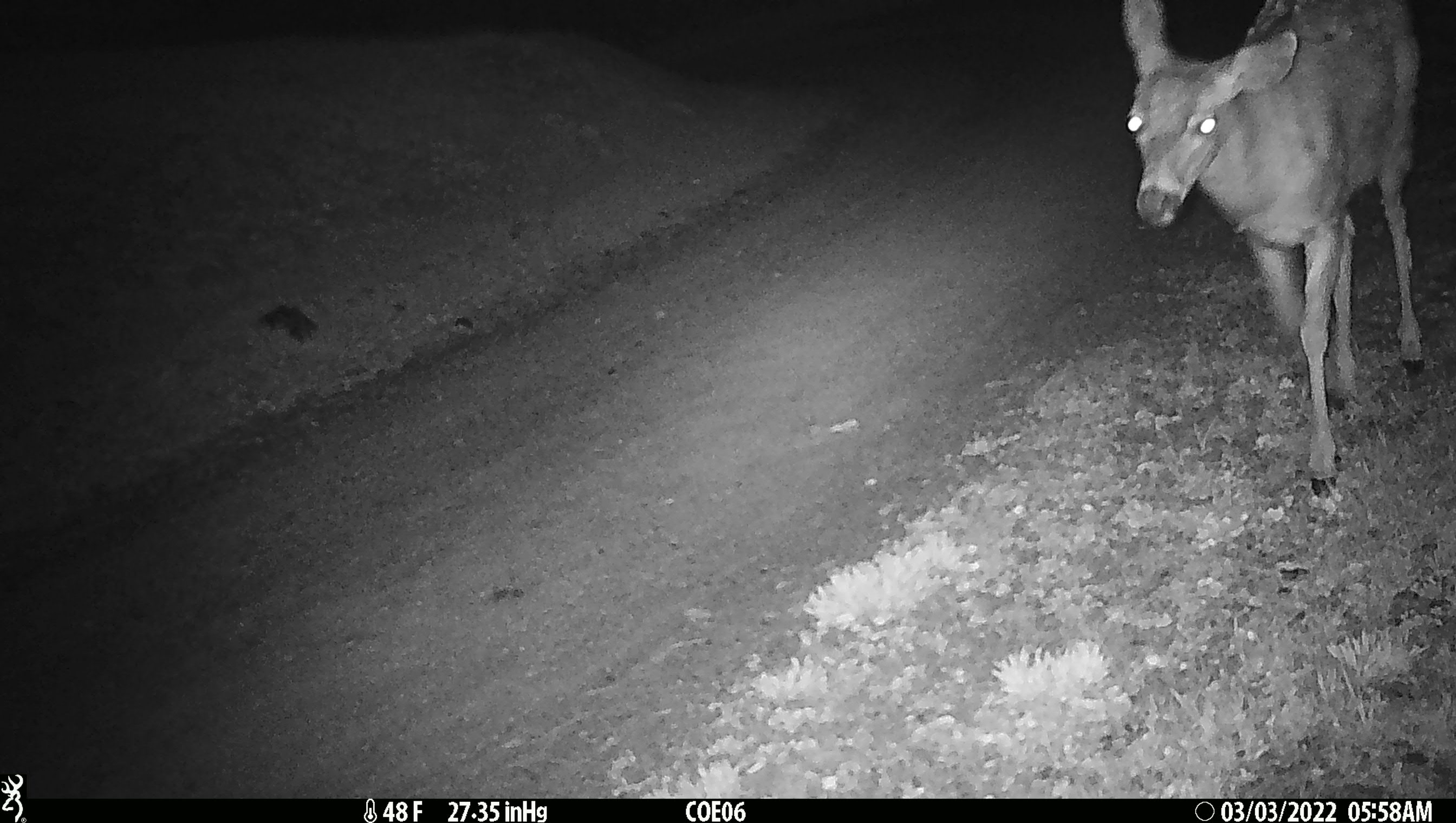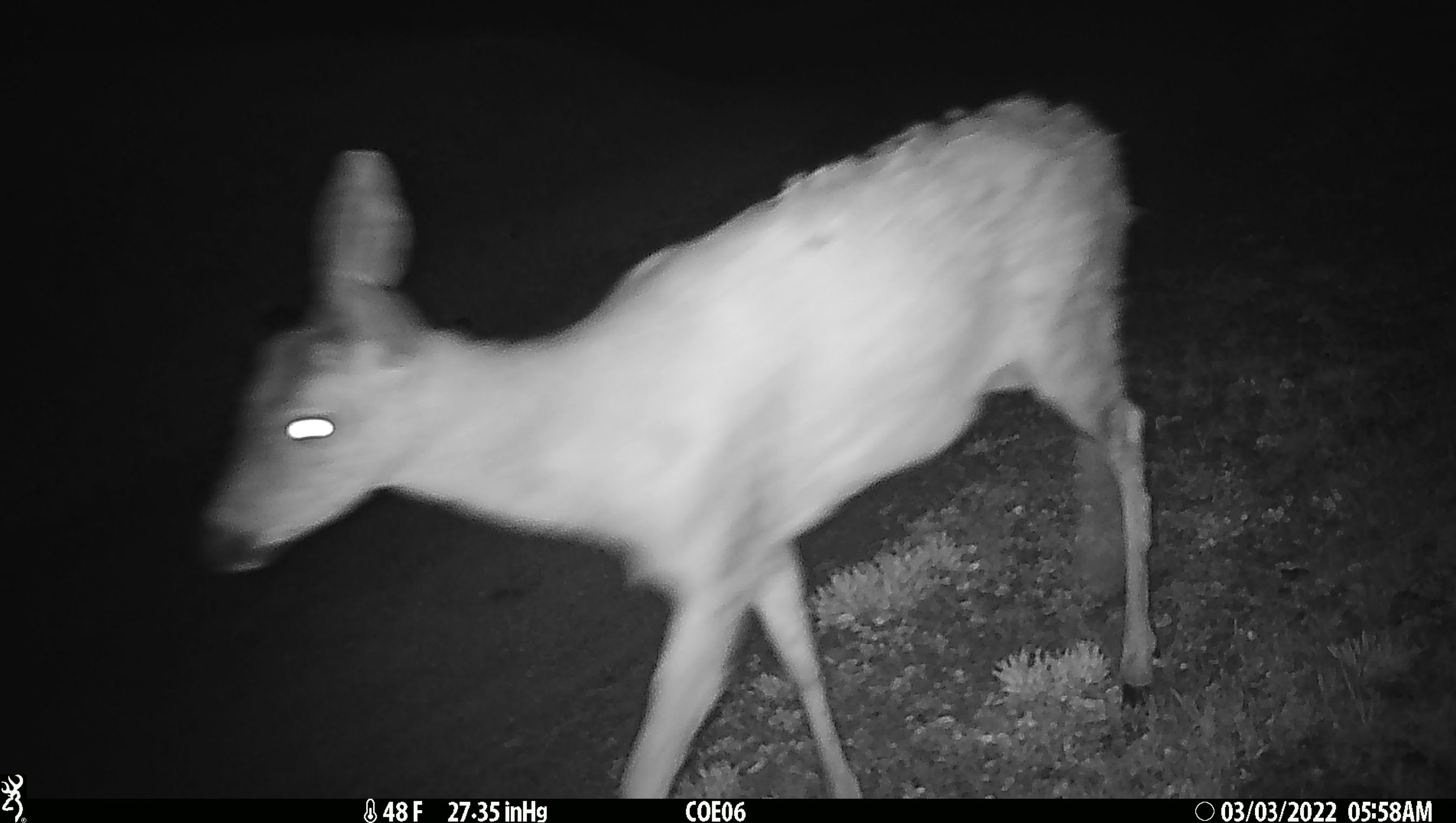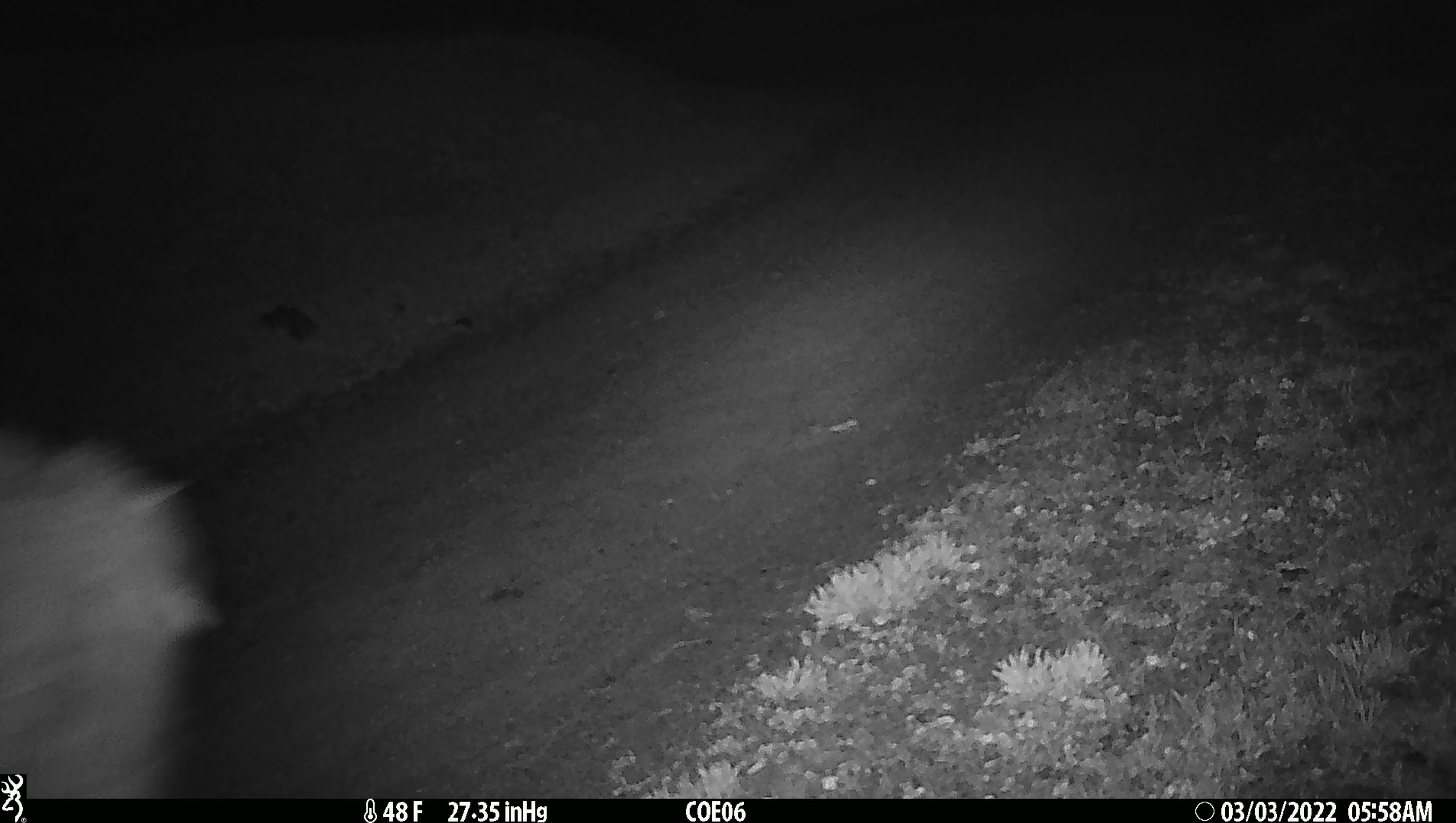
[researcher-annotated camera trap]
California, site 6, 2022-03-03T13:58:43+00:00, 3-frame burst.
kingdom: Animalia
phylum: Chordata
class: Mammalia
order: Artiodactyla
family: Cervidae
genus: Odocoileus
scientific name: Odocoileus hemionus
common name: mule deer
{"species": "mule deer (Odocoileus hemionus)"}